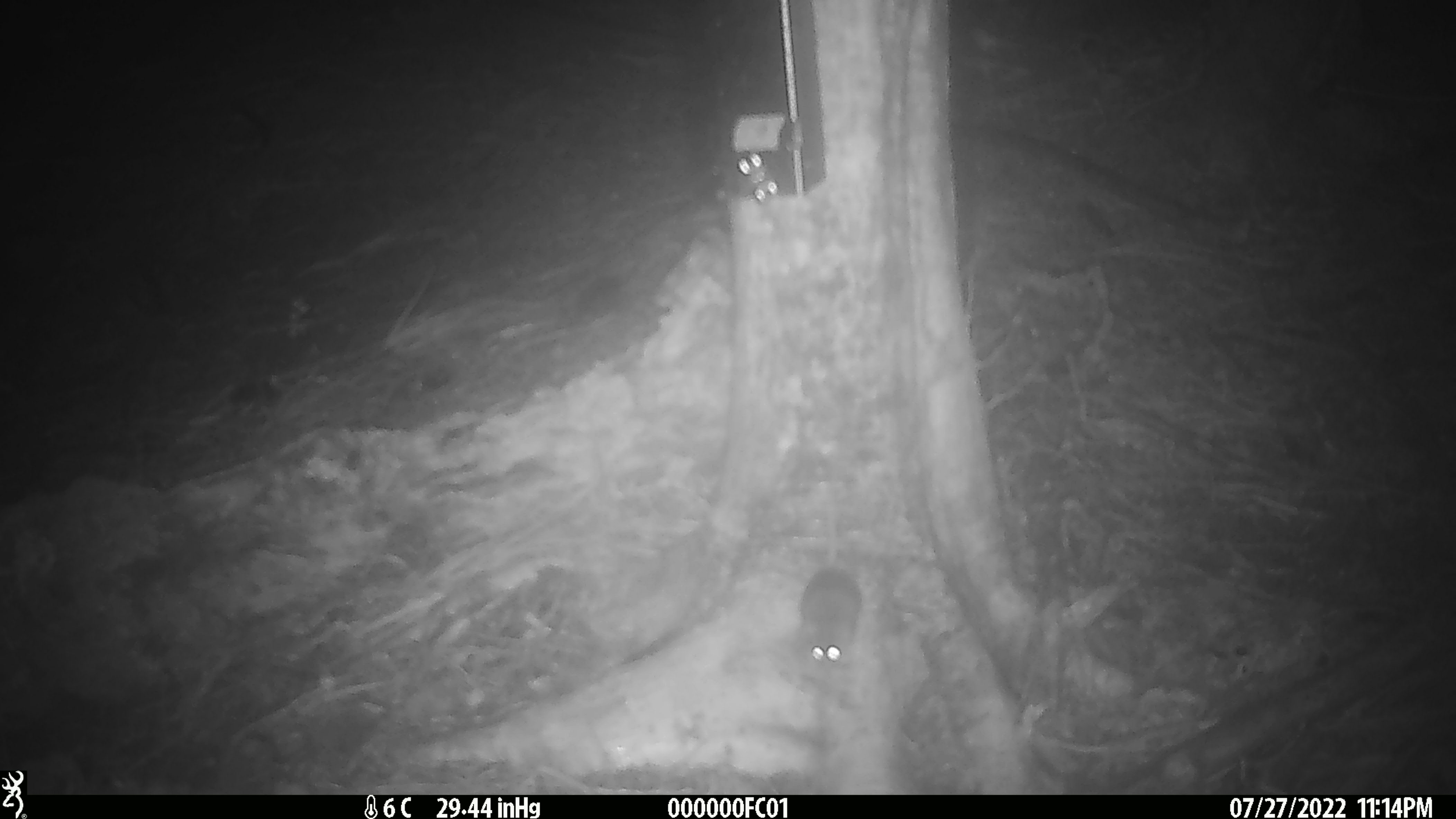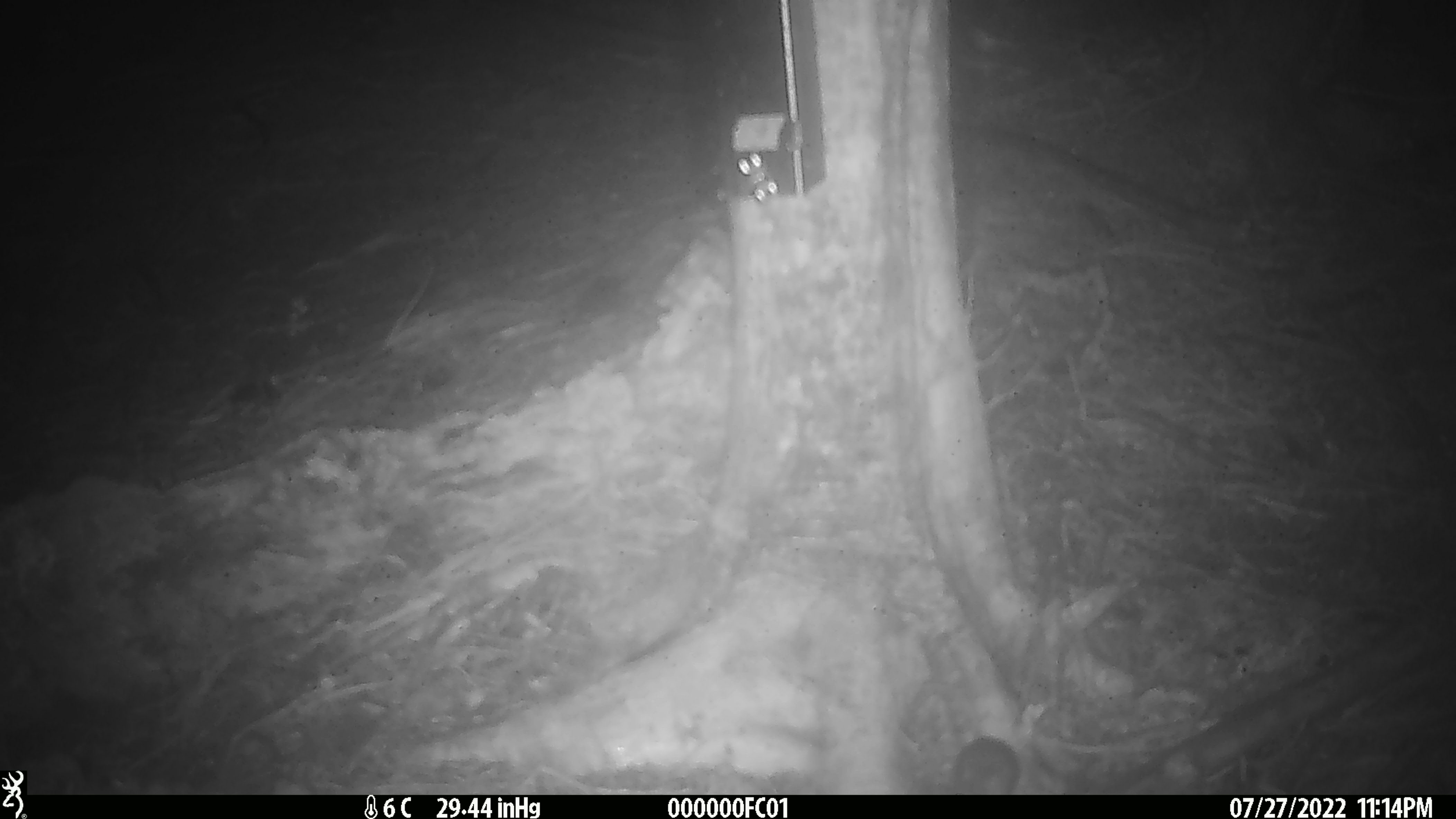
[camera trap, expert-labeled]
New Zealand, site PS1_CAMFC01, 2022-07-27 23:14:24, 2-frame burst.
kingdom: Animalia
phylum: Chordata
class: Mammalia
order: Rodentia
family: Muridae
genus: Mus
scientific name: Mus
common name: mouse